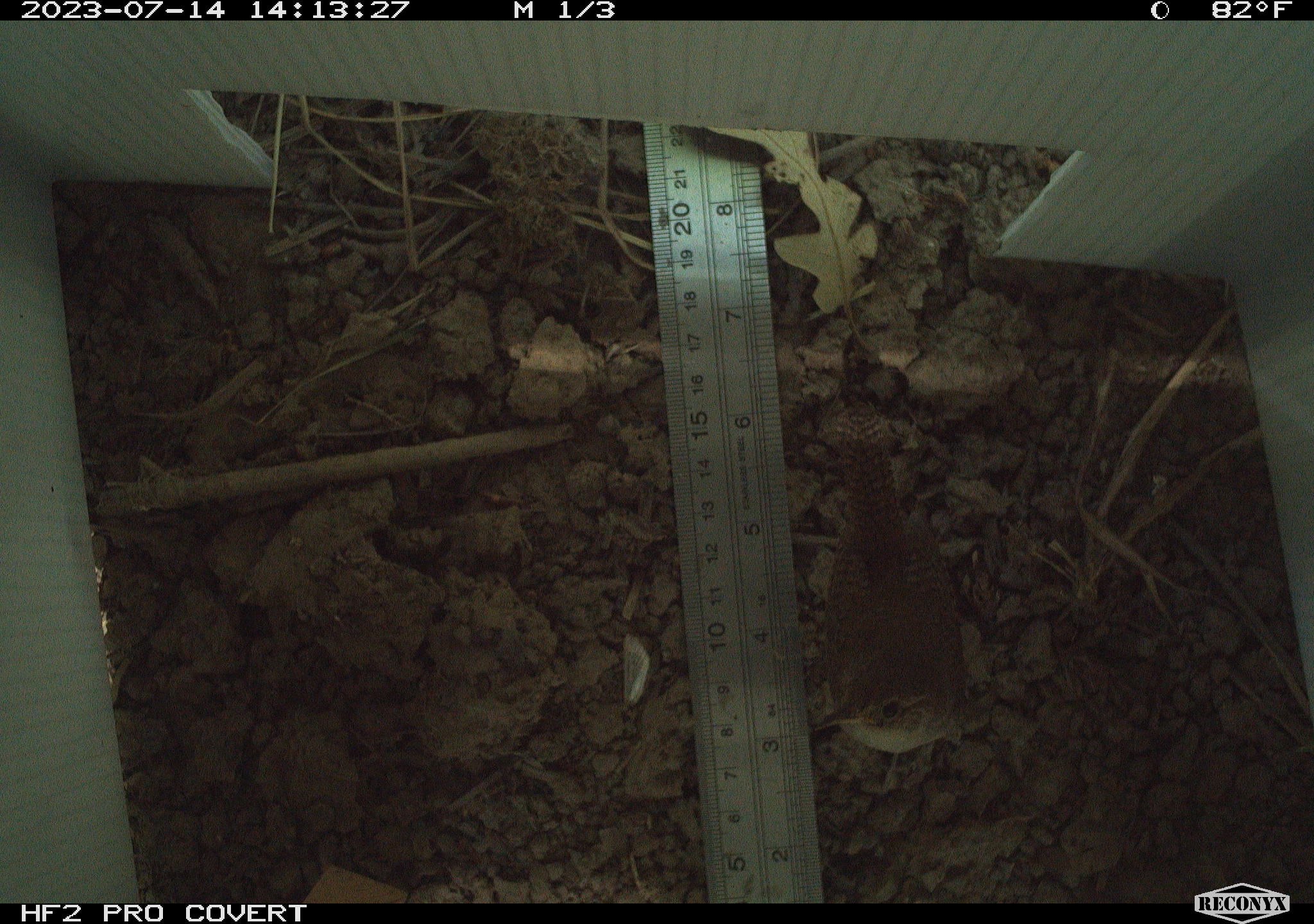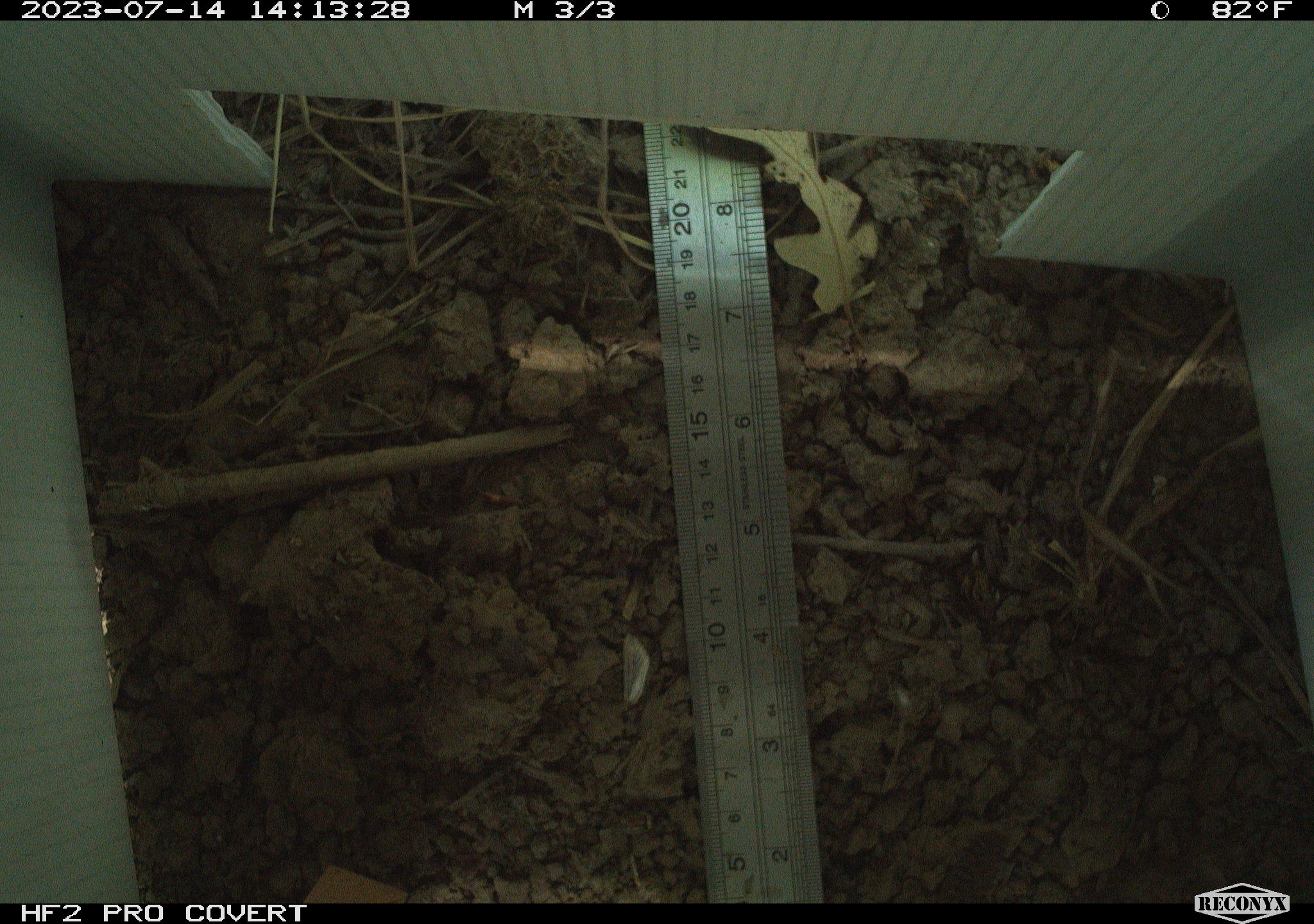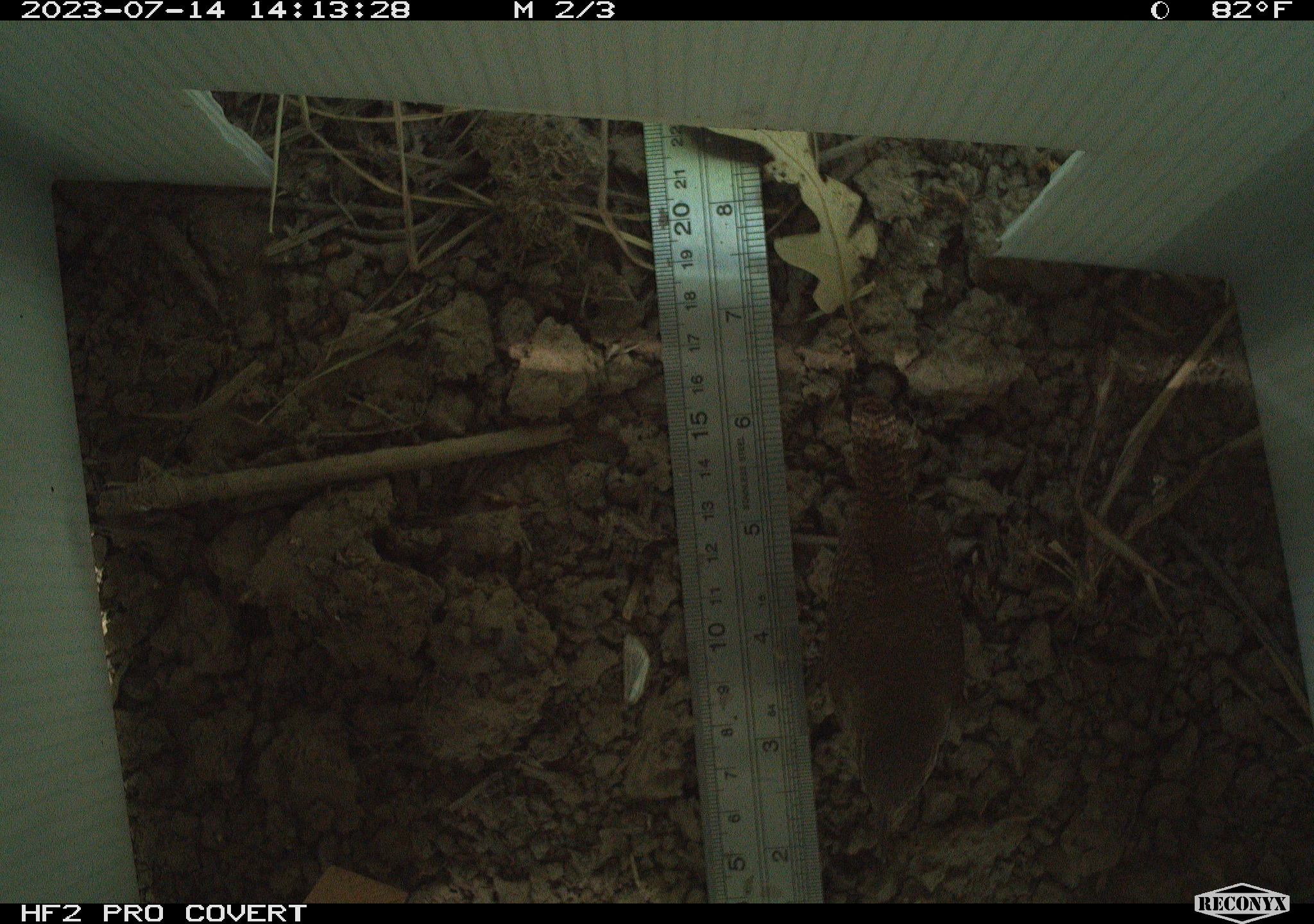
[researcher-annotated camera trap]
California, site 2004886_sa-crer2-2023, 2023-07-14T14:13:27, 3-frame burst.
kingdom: Animalia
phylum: Chordata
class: Aves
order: Passeriformes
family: Troglodytidae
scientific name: Troglodytidae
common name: wren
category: troglodytidae family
Troglodytidae family (wren) (Troglodytidae).